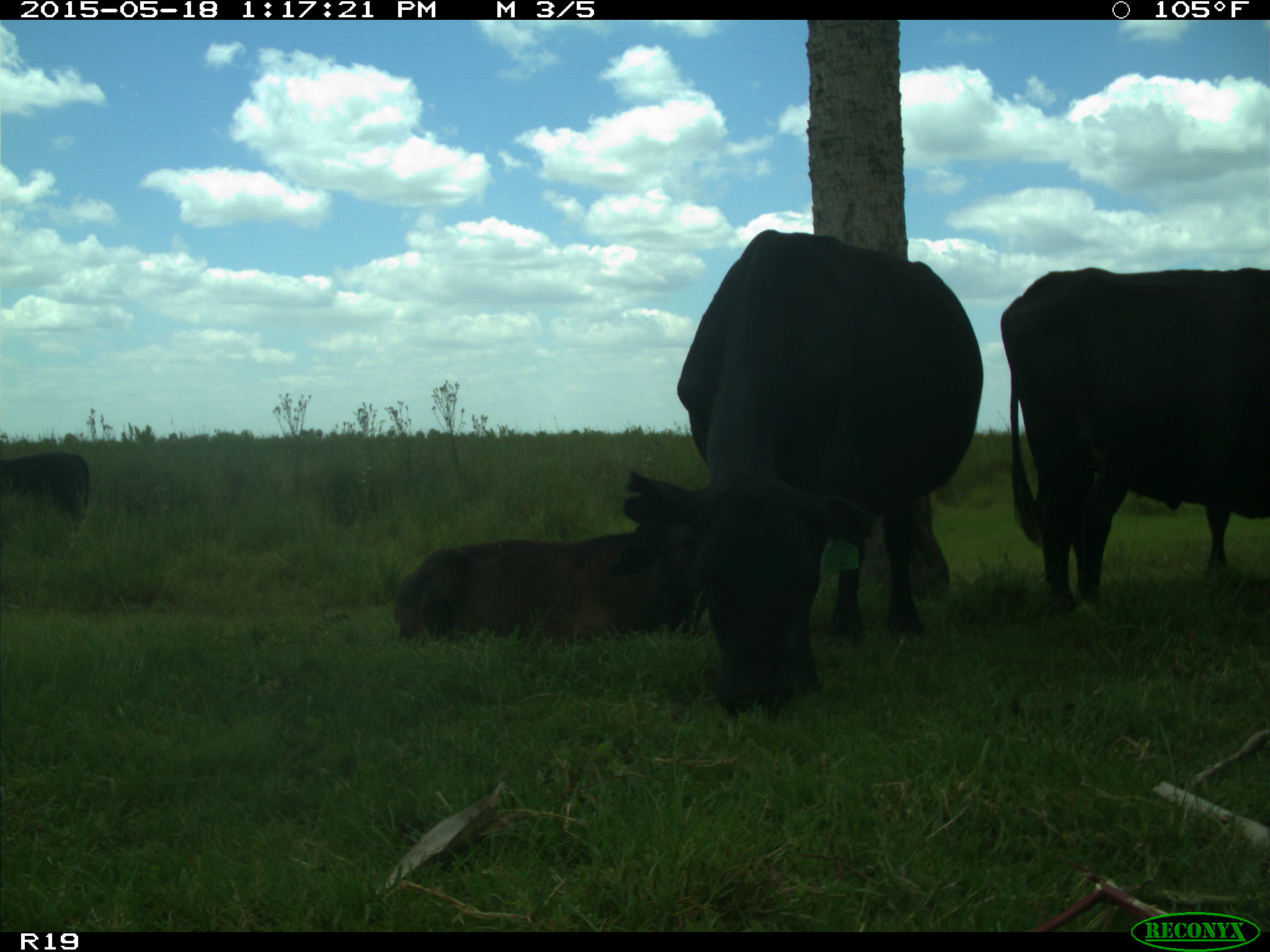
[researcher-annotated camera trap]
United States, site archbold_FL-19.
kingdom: Animalia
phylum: Chordata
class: Mammalia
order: Artiodactyla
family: Bovidae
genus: Bos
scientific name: Bos taurus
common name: domestic cow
Bos taurus (domestic cow).